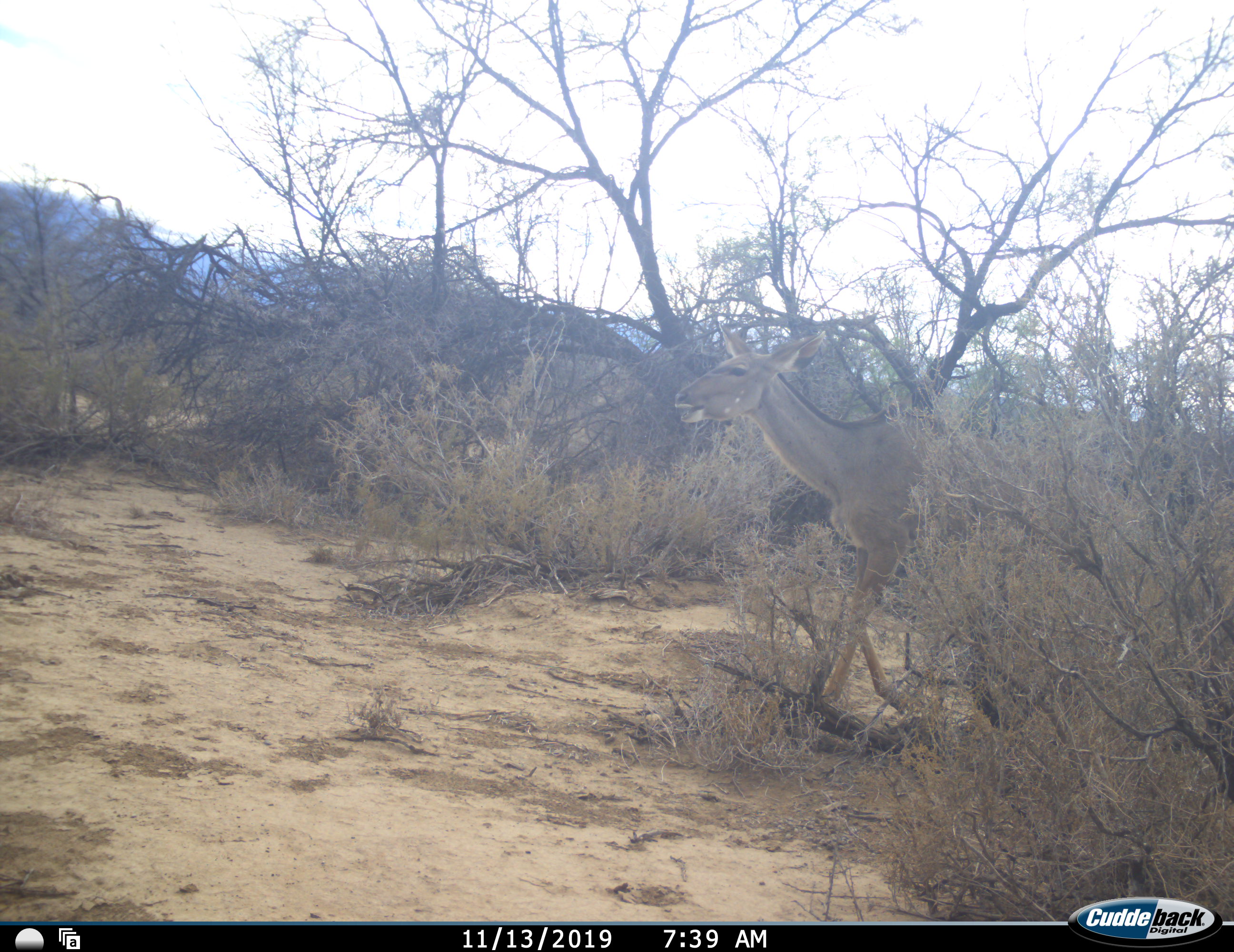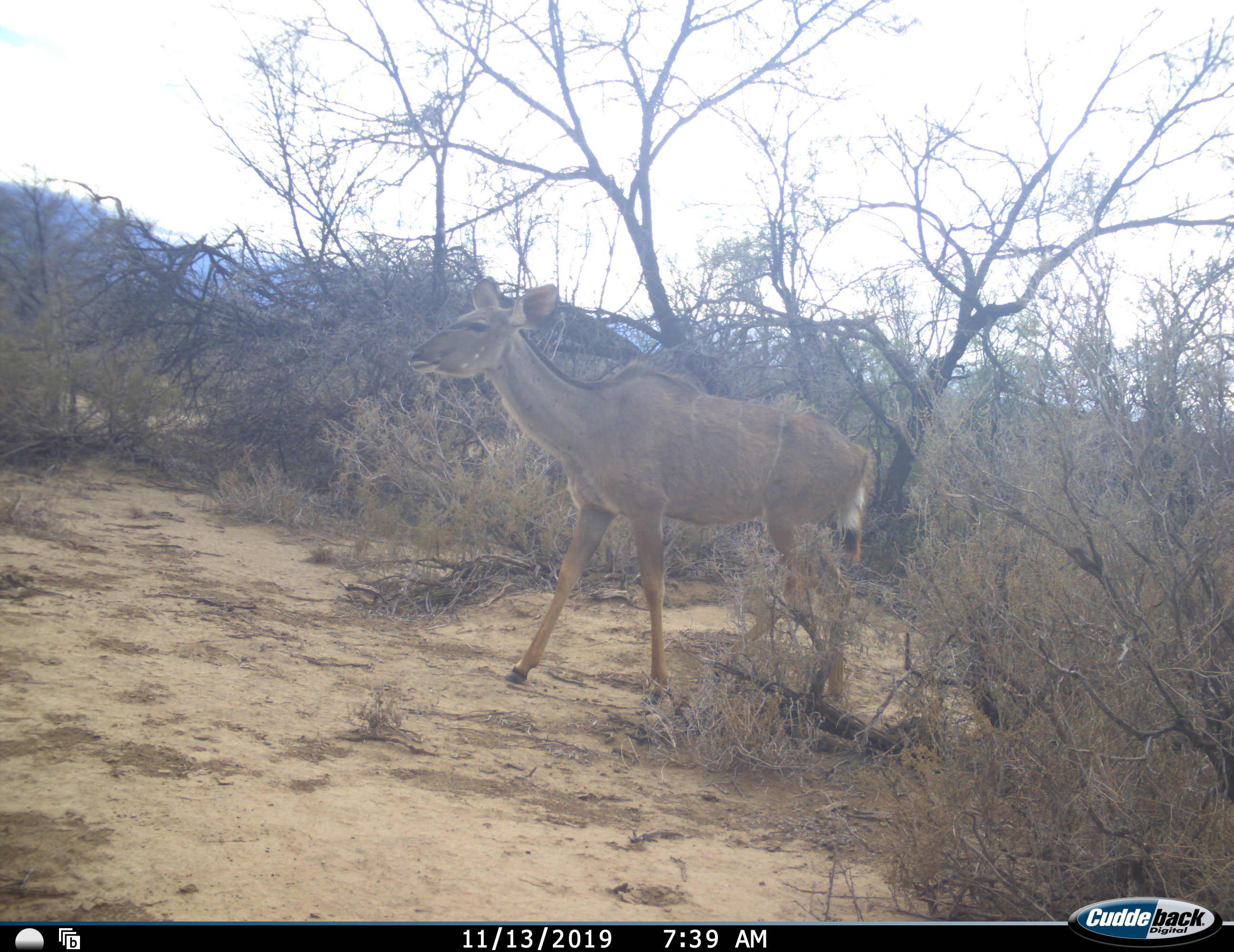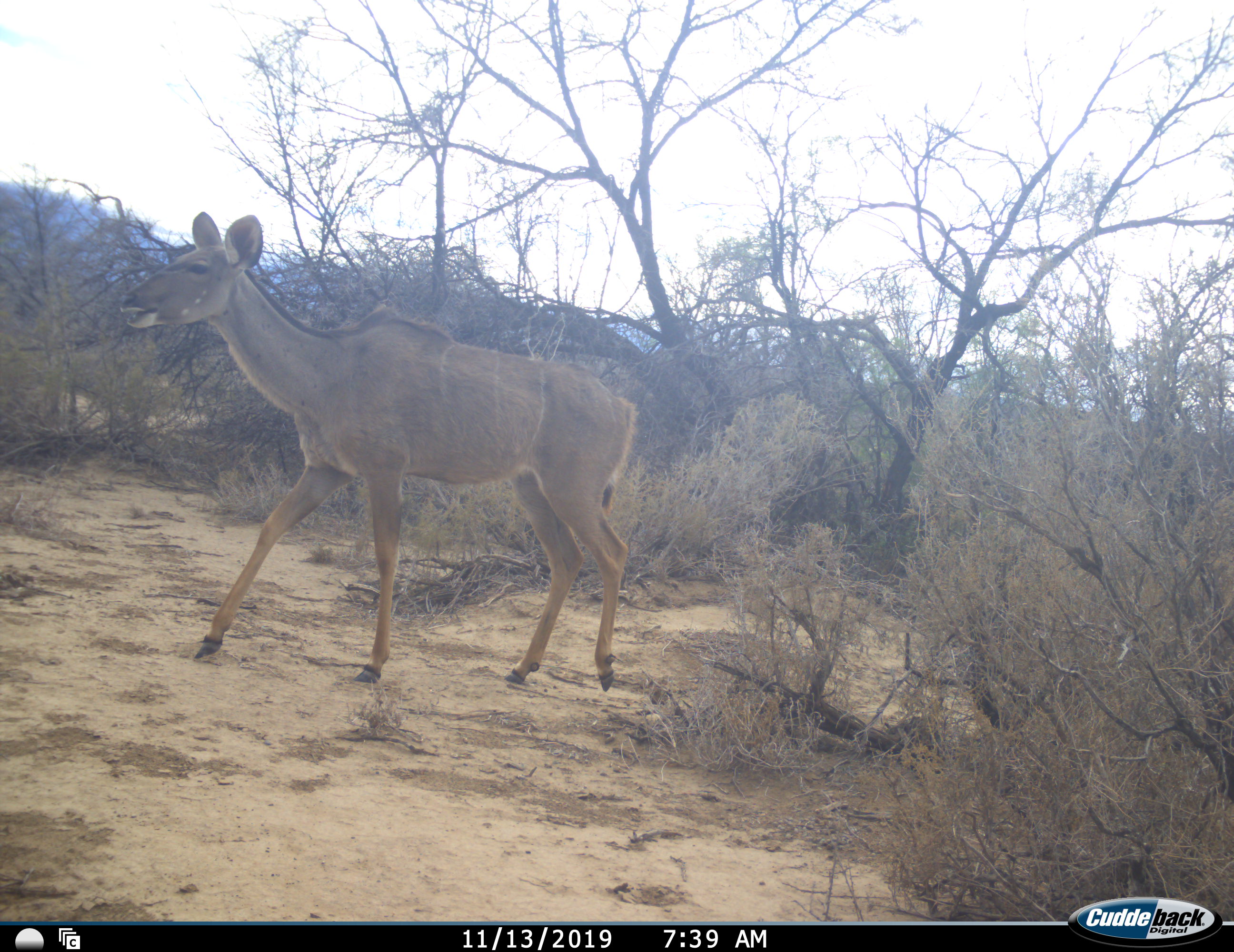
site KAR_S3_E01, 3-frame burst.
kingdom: Animalia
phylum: Chordata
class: Mammalia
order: Artiodactyla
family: Bovidae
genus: Tragelaphus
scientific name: Tragelaphus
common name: kudu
Kudu (Tragelaphus), count 1. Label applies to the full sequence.